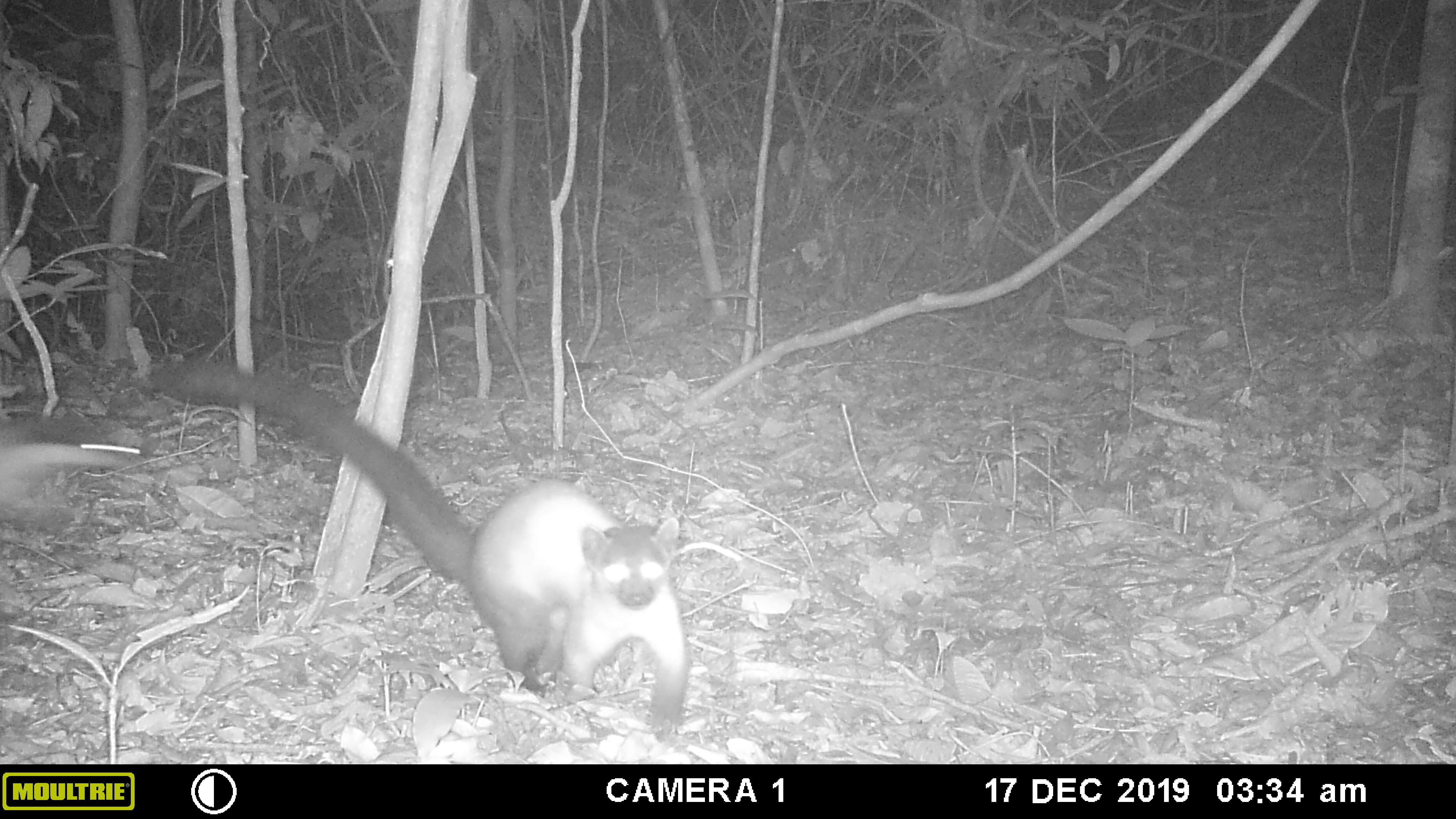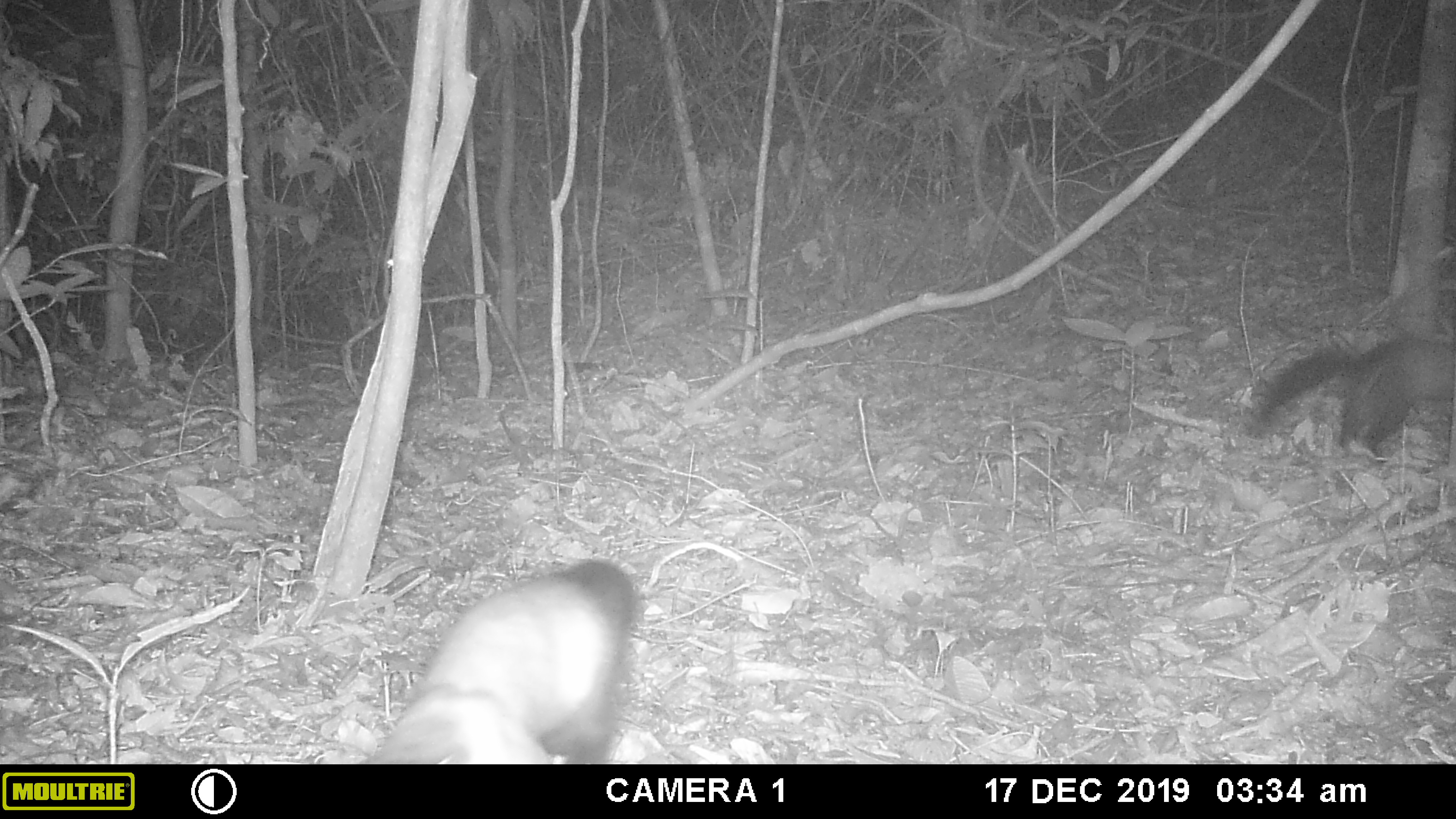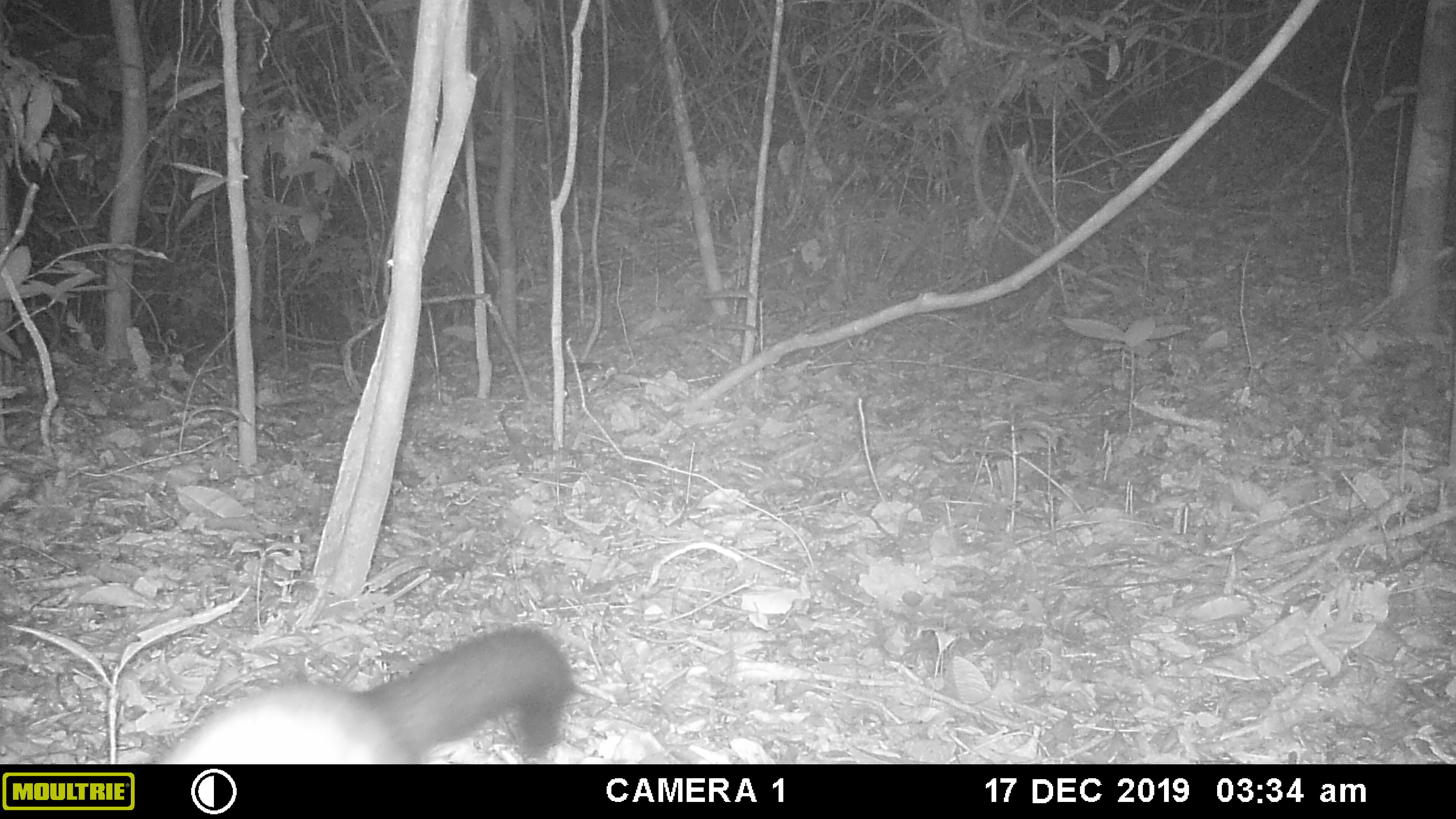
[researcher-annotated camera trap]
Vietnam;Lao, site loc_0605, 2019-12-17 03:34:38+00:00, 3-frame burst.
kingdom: Animalia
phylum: Chordata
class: Mammalia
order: Carnivora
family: Mustelidae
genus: Martes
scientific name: Martes flavigula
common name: yellow-throated marten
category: yellow throated marten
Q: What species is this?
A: Yellow throated marten (yellow-throated marten) (Martes flavigula).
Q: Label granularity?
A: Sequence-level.